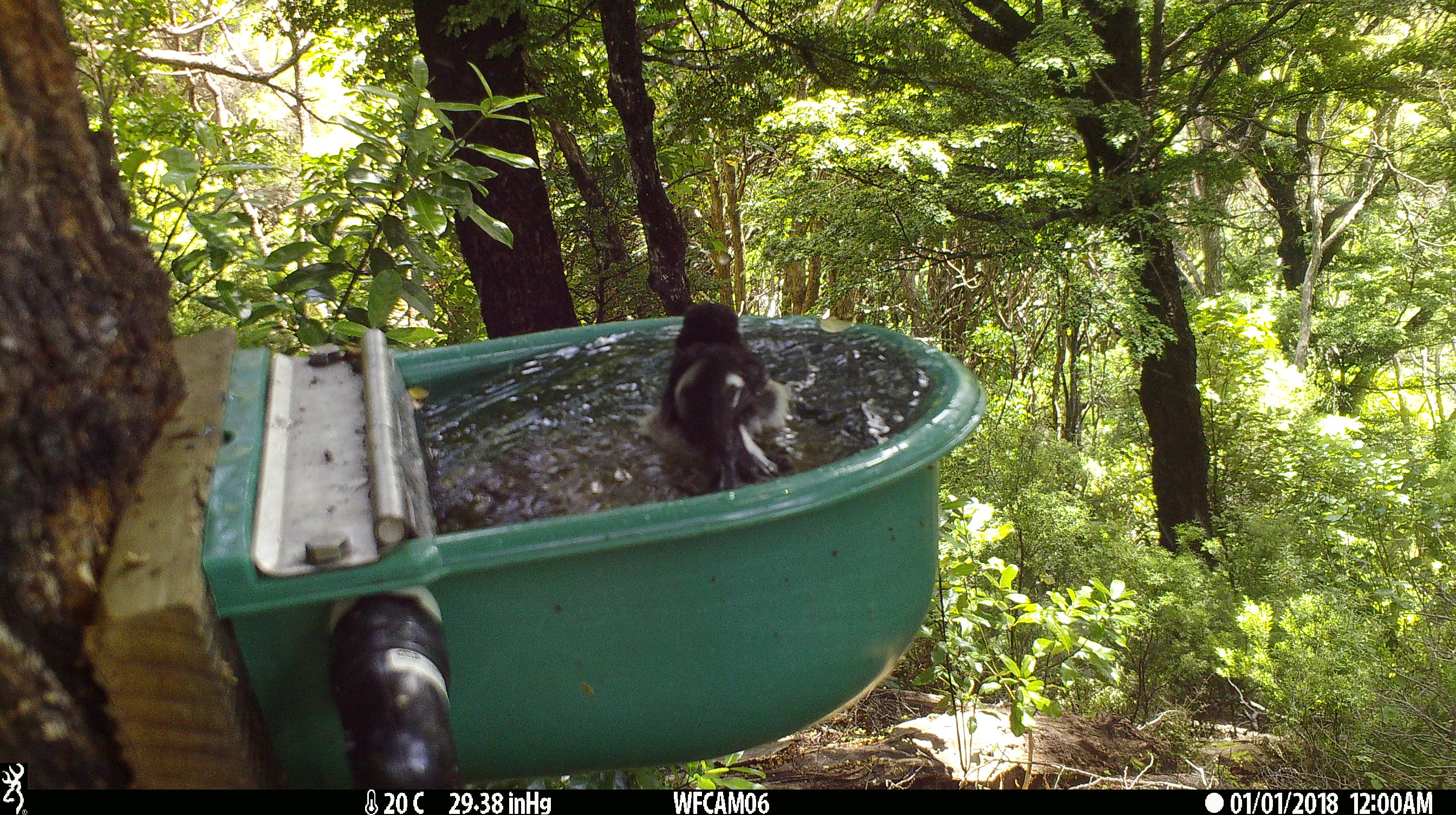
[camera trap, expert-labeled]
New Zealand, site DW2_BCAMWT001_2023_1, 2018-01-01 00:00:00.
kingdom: Animalia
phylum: Chordata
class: Aves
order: Passeriformes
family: Petroicidae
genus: Petroica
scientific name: Petroica macrocephala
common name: tomtit